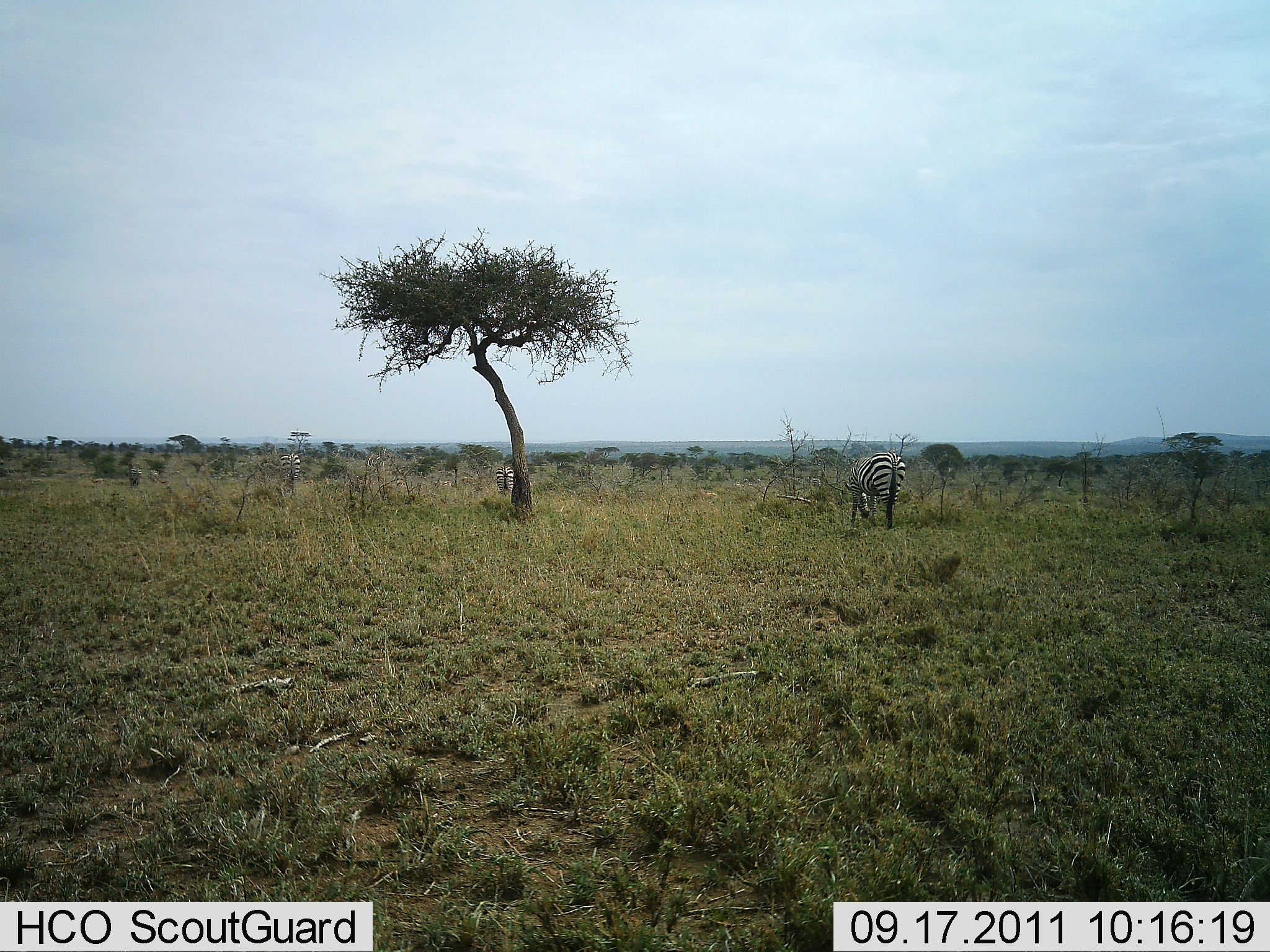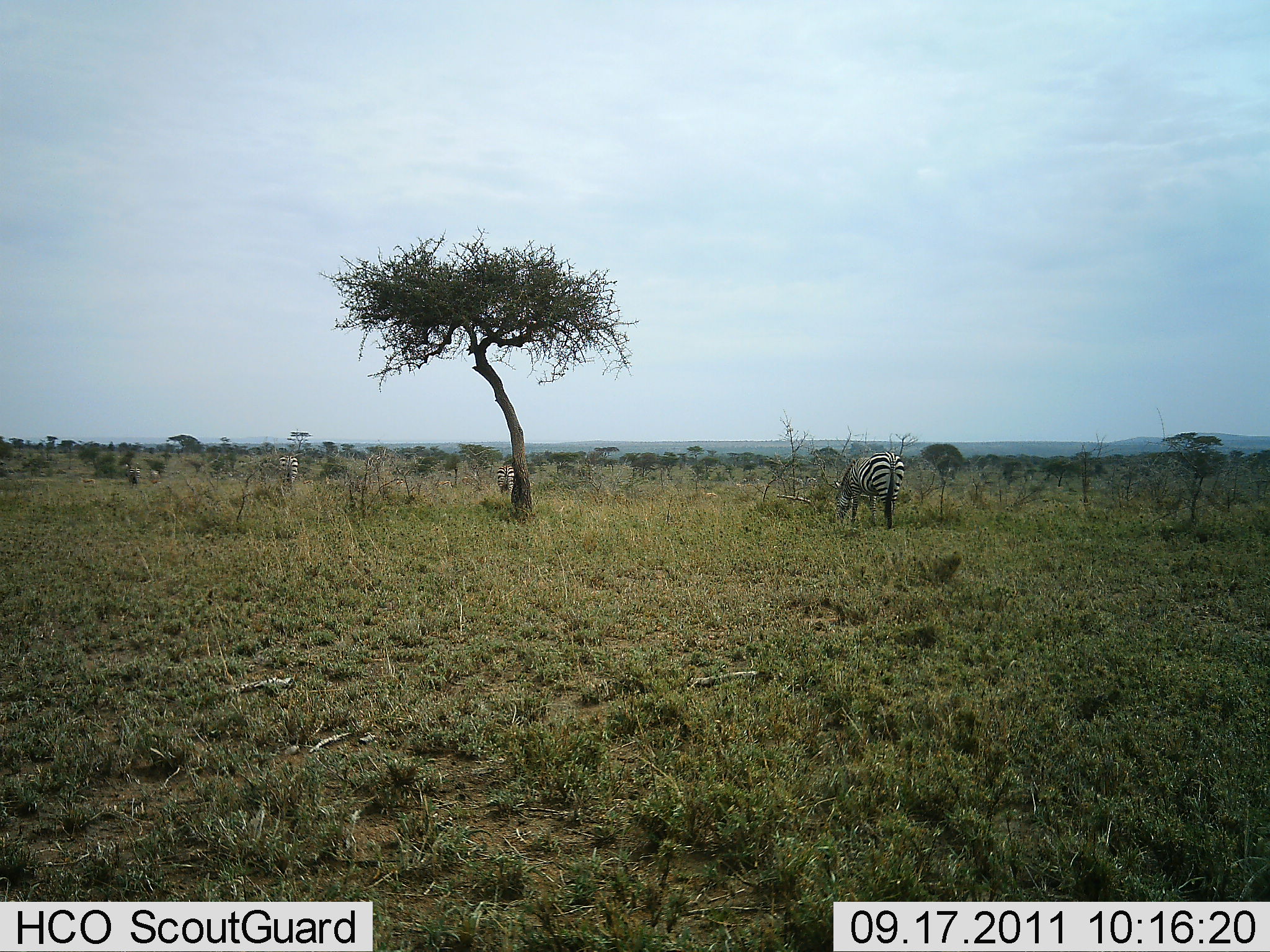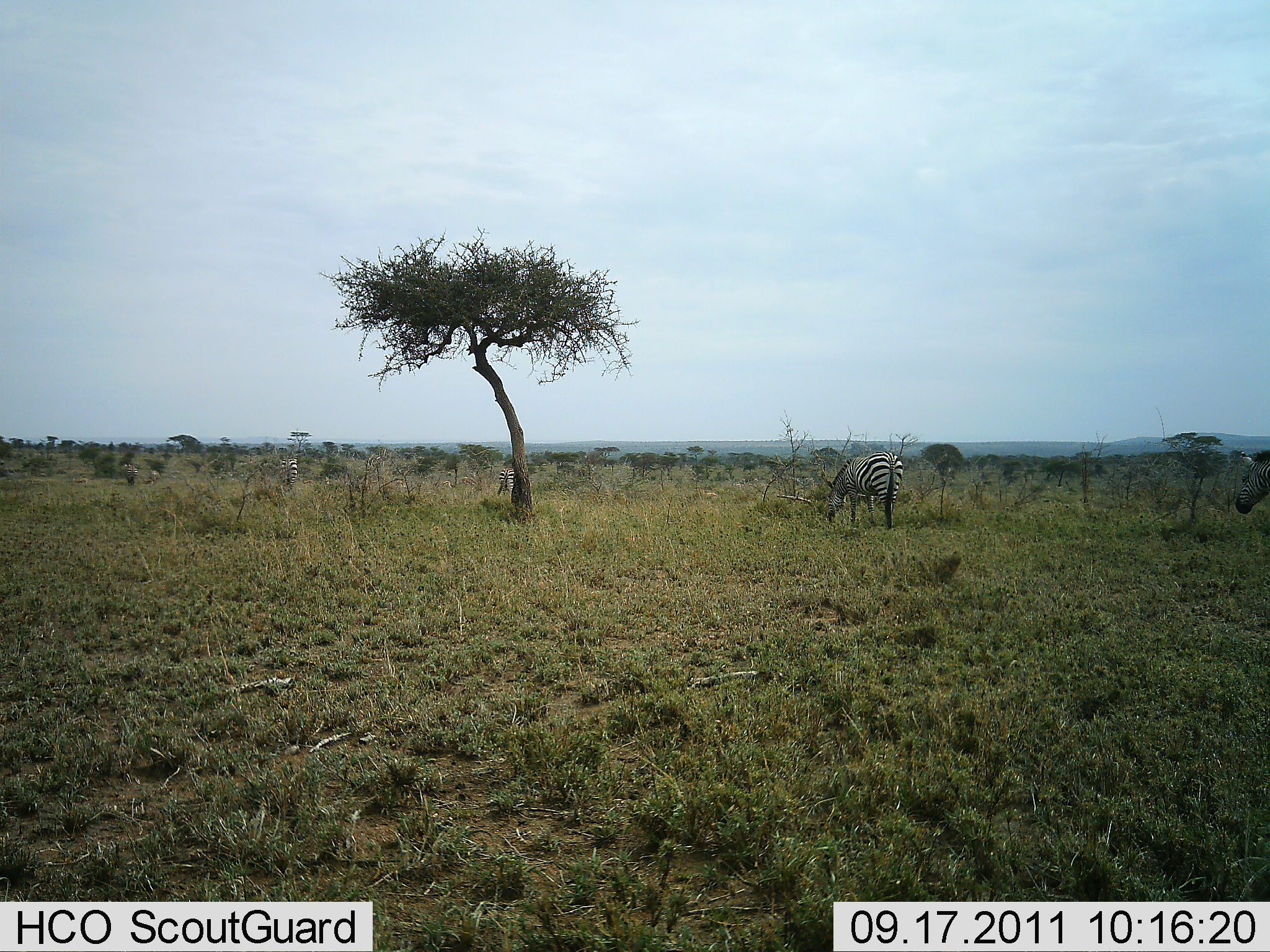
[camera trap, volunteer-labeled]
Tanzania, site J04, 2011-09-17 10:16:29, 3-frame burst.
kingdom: Animalia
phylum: Chordata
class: Mammalia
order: Perissodactyla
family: Equidae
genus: Equus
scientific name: Equus quagga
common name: plains zebra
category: zebra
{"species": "zebra (plains zebra) (Equus quagga)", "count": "4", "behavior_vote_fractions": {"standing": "15%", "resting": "8%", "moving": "38%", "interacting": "0%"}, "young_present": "0%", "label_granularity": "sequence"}